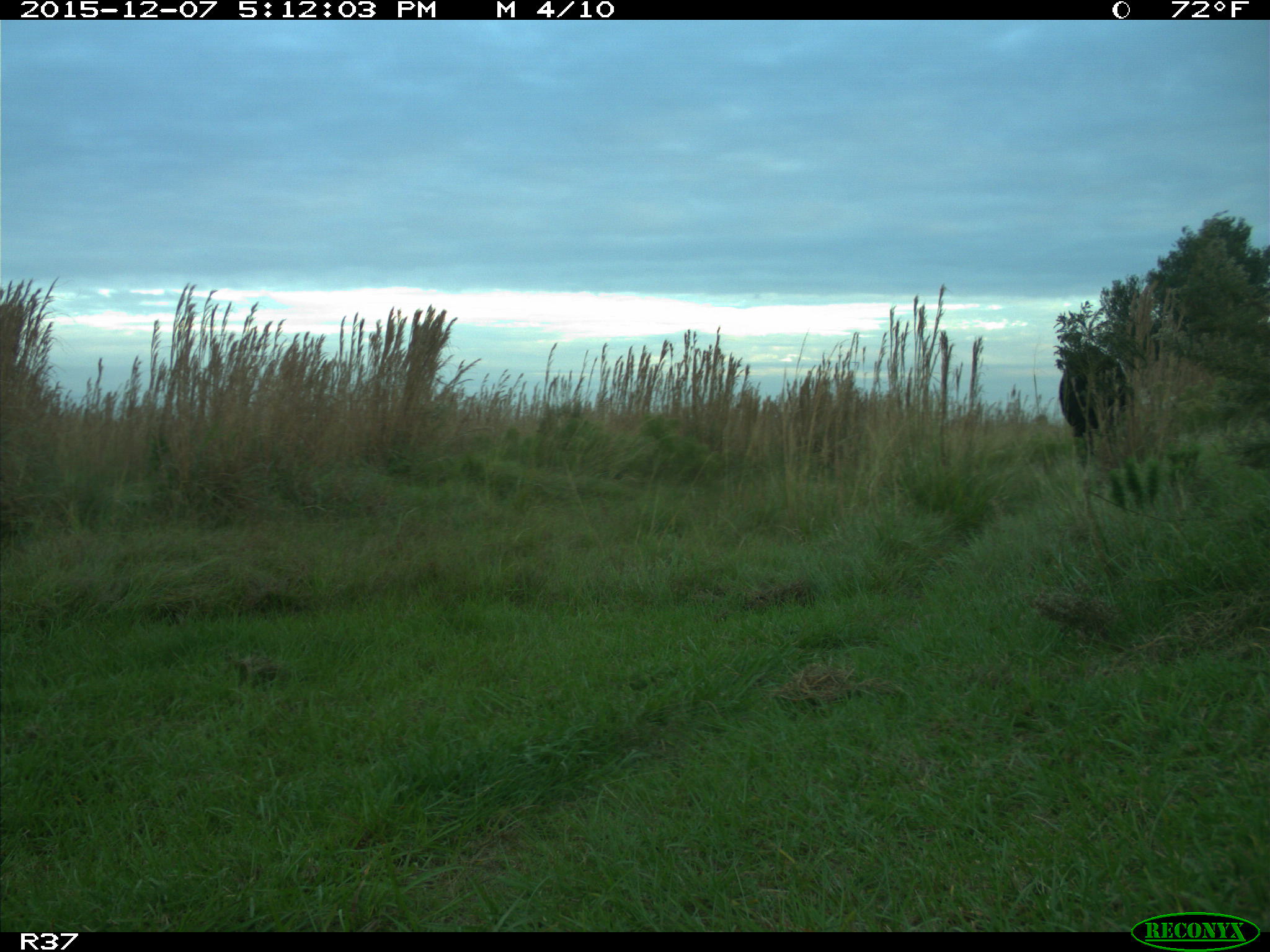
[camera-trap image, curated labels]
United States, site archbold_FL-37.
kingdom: Animalia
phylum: Chordata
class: Mammalia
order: Artiodactyla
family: Bovidae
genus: Bos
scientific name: Bos taurus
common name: domestic cow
Bos taurus (domestic cow).